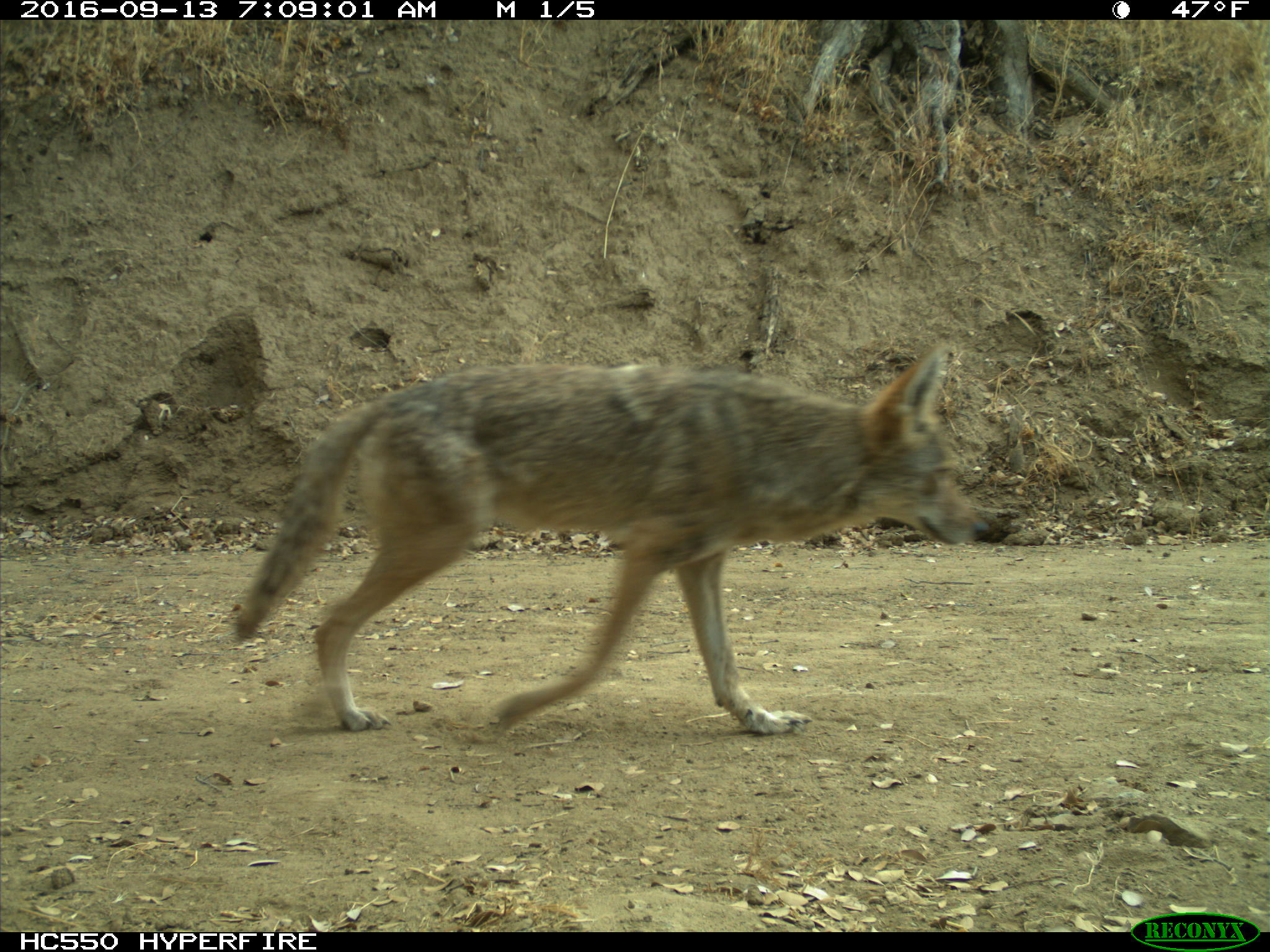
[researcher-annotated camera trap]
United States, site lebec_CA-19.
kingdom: Animalia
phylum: Chordata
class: Mammalia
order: Carnivora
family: Canidae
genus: Canis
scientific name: Canis latrans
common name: coyote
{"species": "Canis latrans (coyote)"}